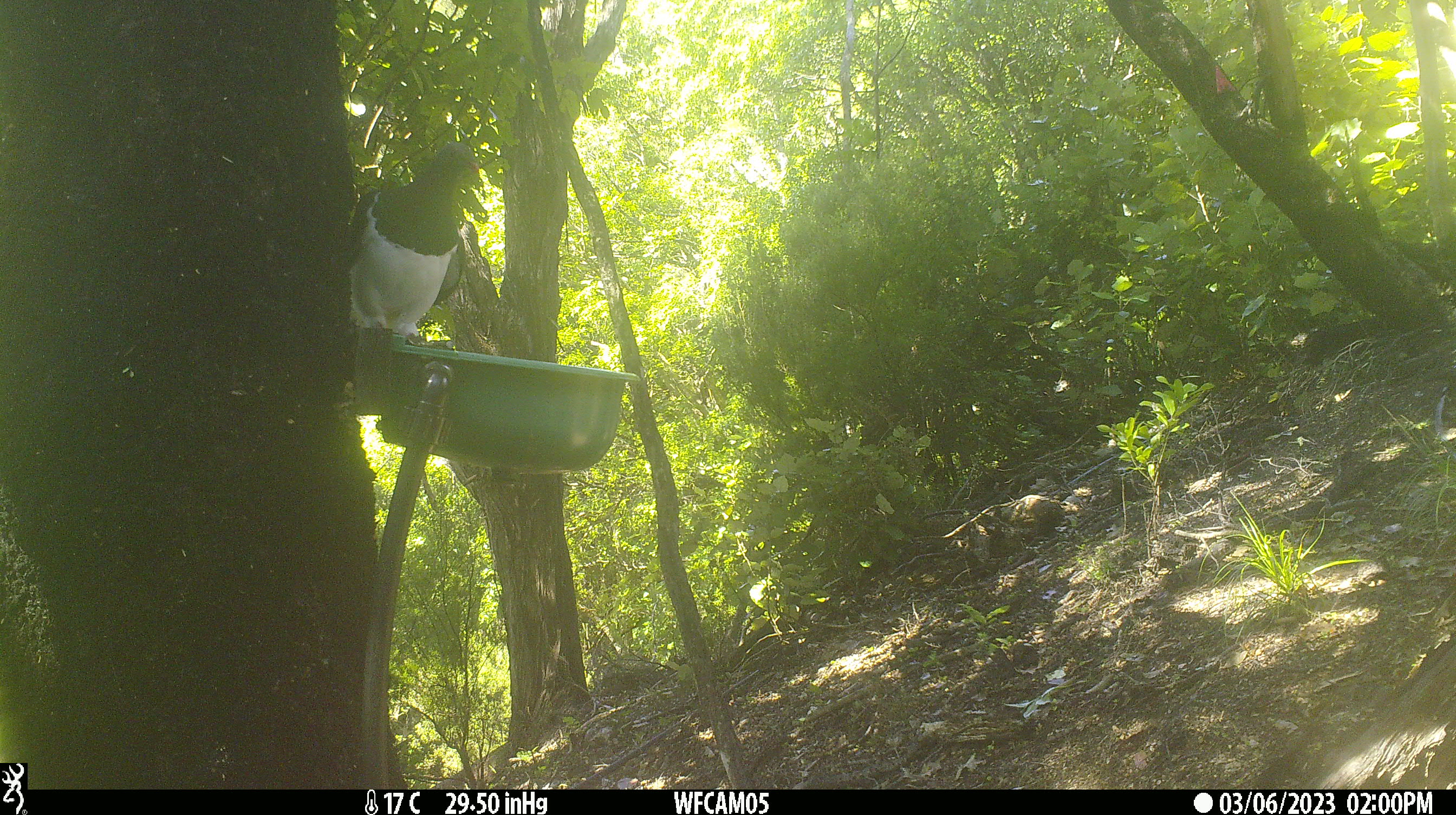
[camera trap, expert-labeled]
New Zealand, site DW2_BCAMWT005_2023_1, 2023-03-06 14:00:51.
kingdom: Animalia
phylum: Chordata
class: Aves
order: Columbiformes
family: Columbidae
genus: Hemiphaga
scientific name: Hemiphaga novaeseelandiae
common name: new zealand pigeon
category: kereru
Kereru (new zealand pigeon) (Hemiphaga novaeseelandiae).